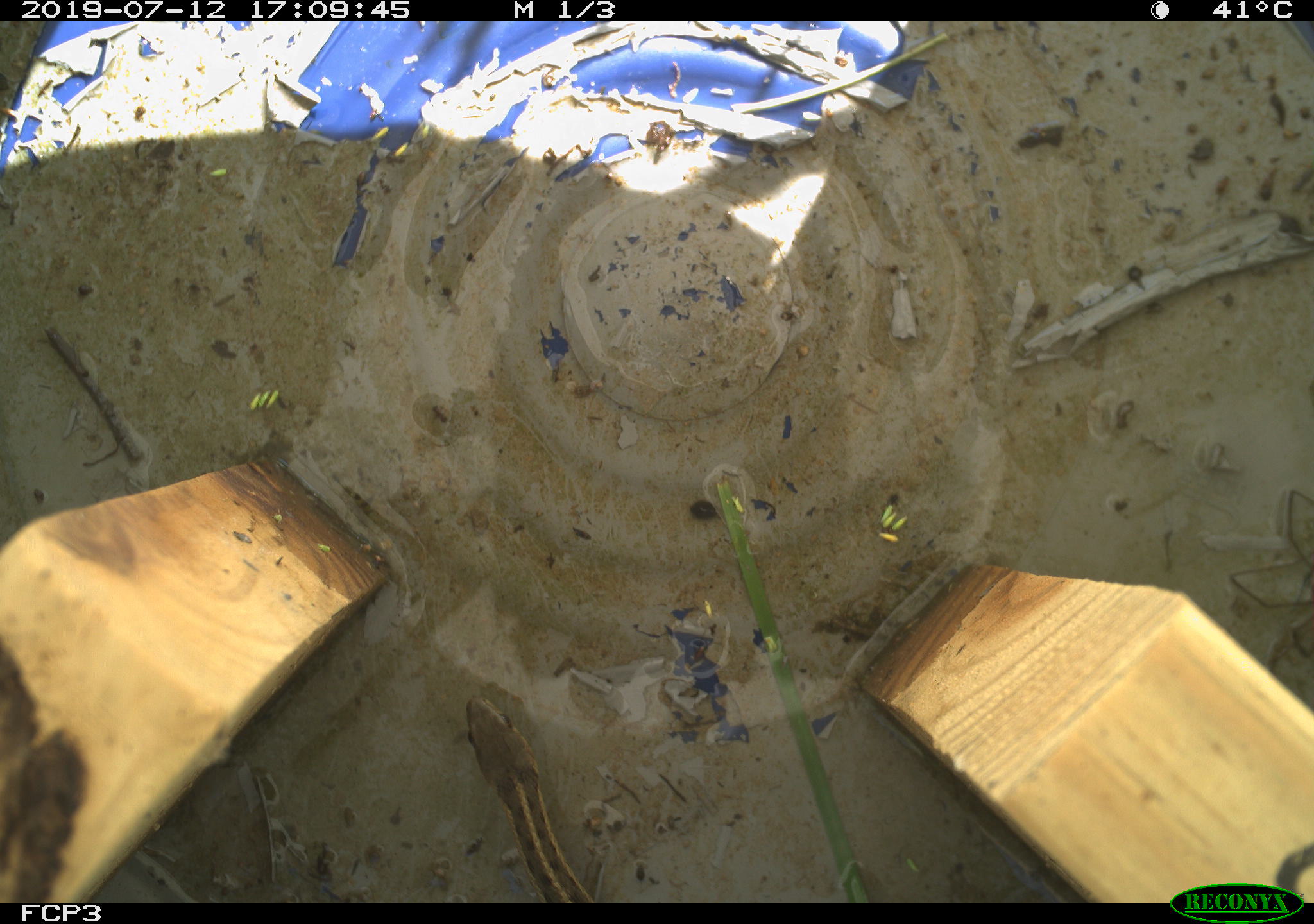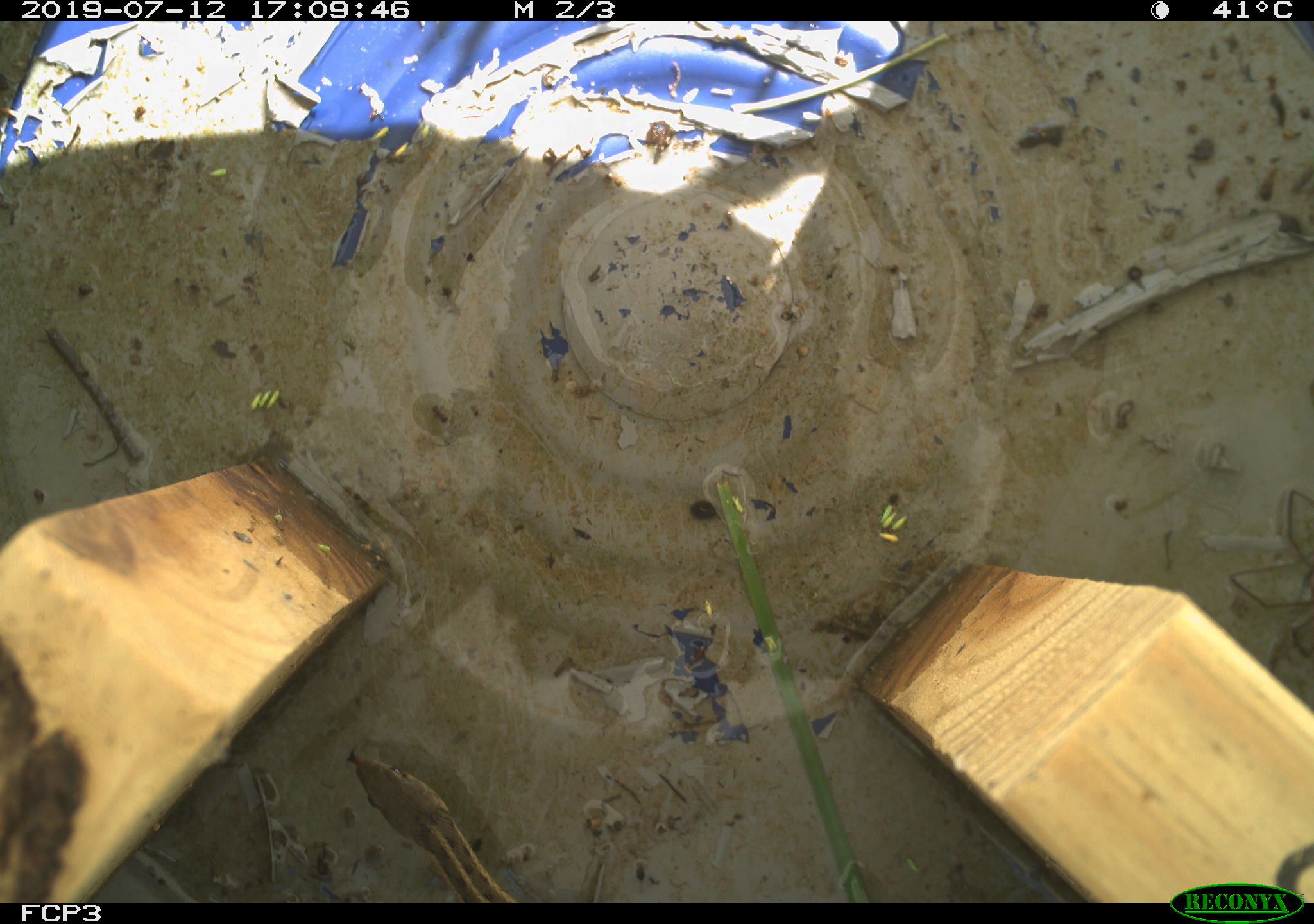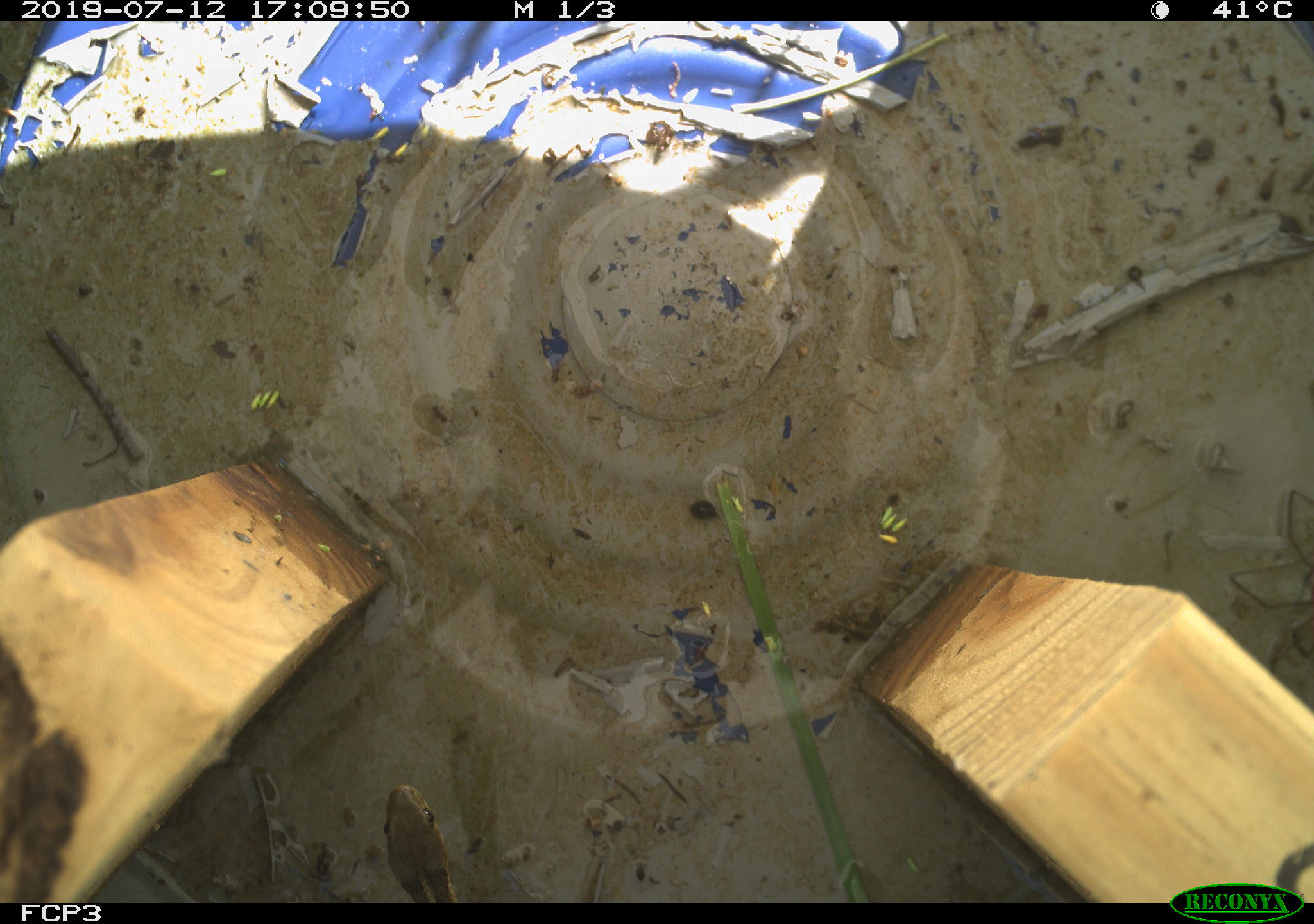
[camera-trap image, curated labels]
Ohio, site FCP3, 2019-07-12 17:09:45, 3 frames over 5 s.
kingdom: Animalia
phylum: Chordata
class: Reptilia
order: Squamata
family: Colubridae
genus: Thamnophis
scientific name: Thamnophis sirtalis sirtalis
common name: eastern gartersnake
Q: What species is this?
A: Eastern gartersnake (Thamnophis sirtalis sirtalis).